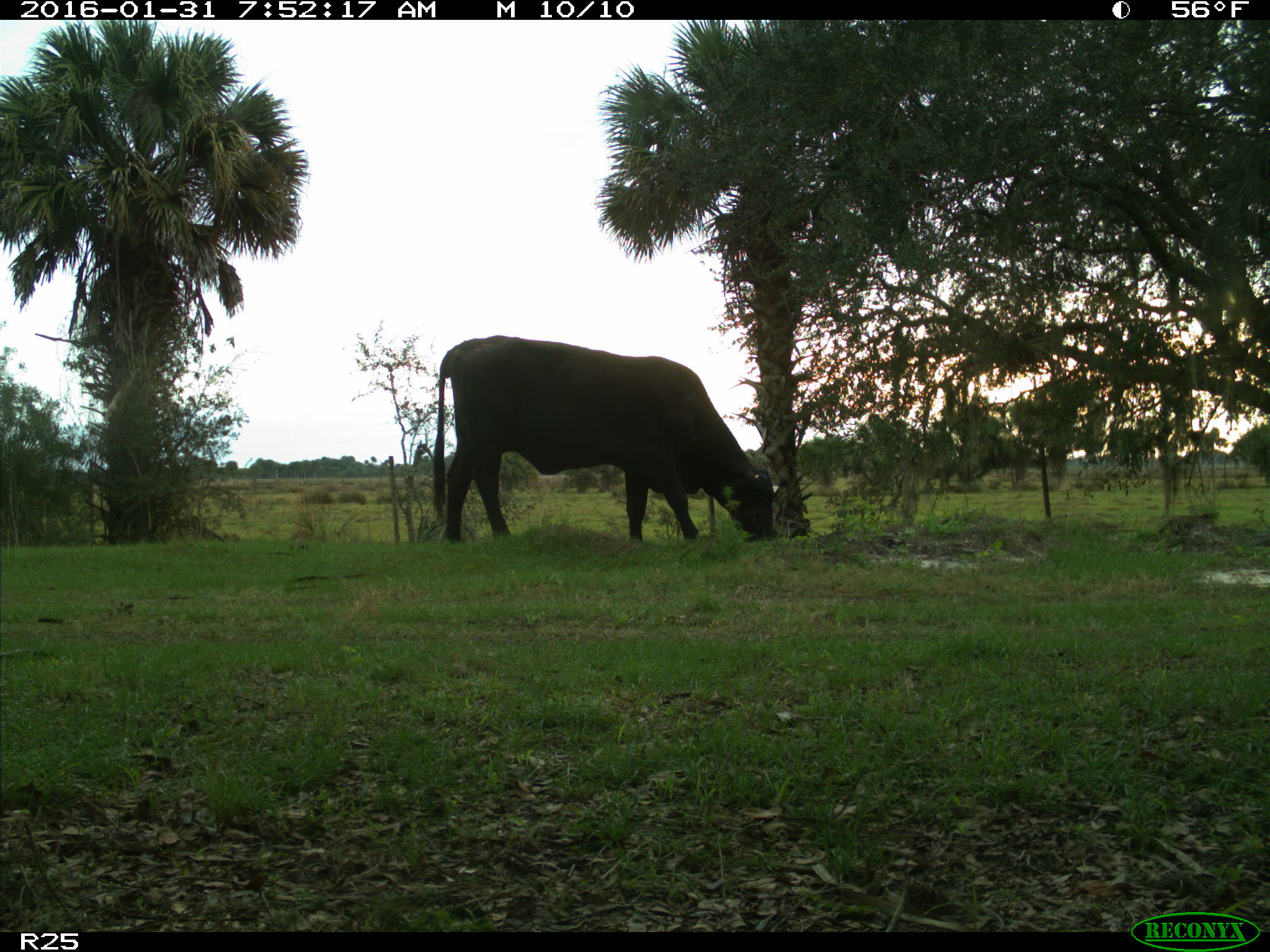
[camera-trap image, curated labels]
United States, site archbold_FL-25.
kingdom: Animalia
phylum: Chordata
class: Mammalia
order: Artiodactyla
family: Bovidae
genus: Bos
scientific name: Bos taurus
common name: domestic cow